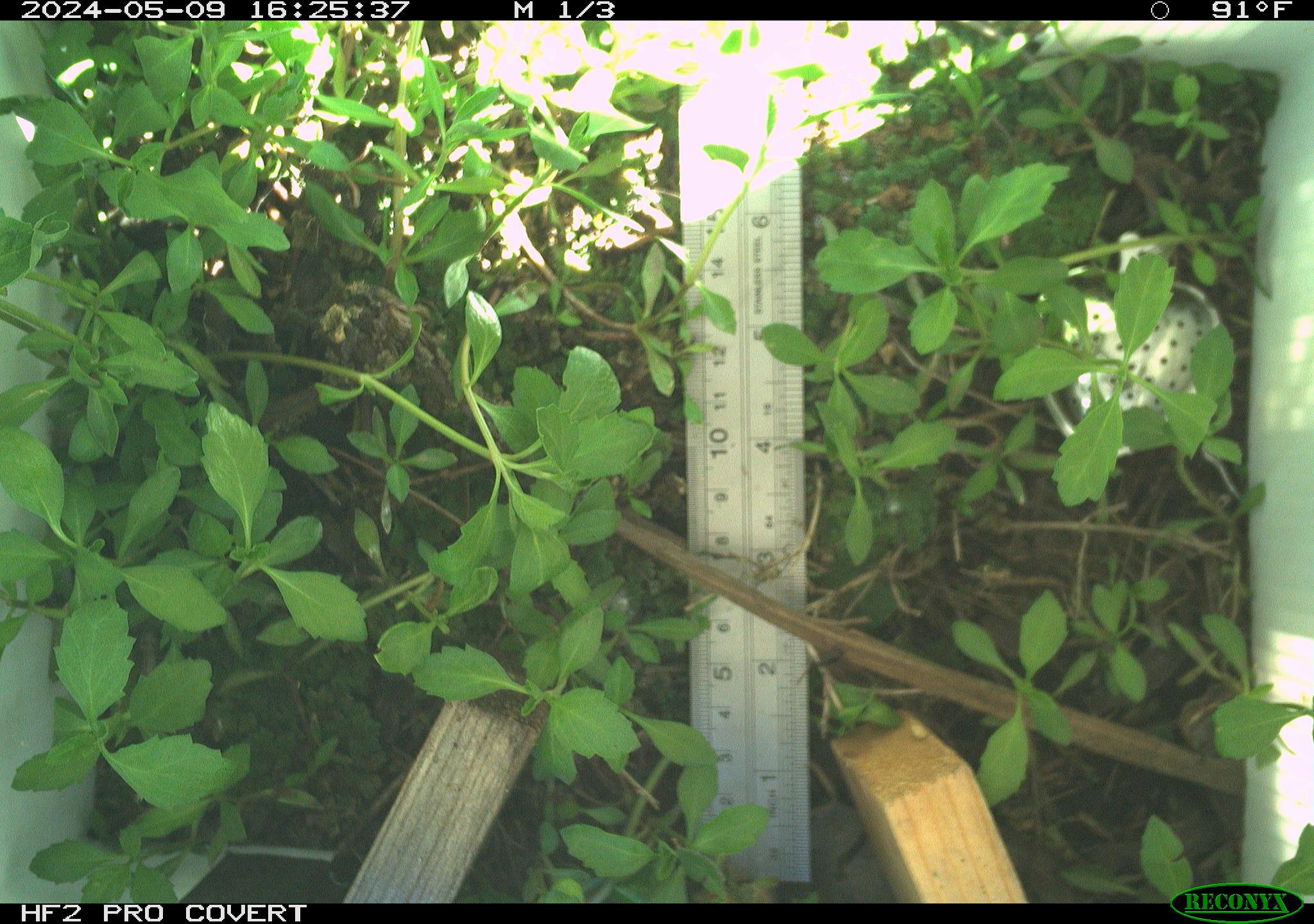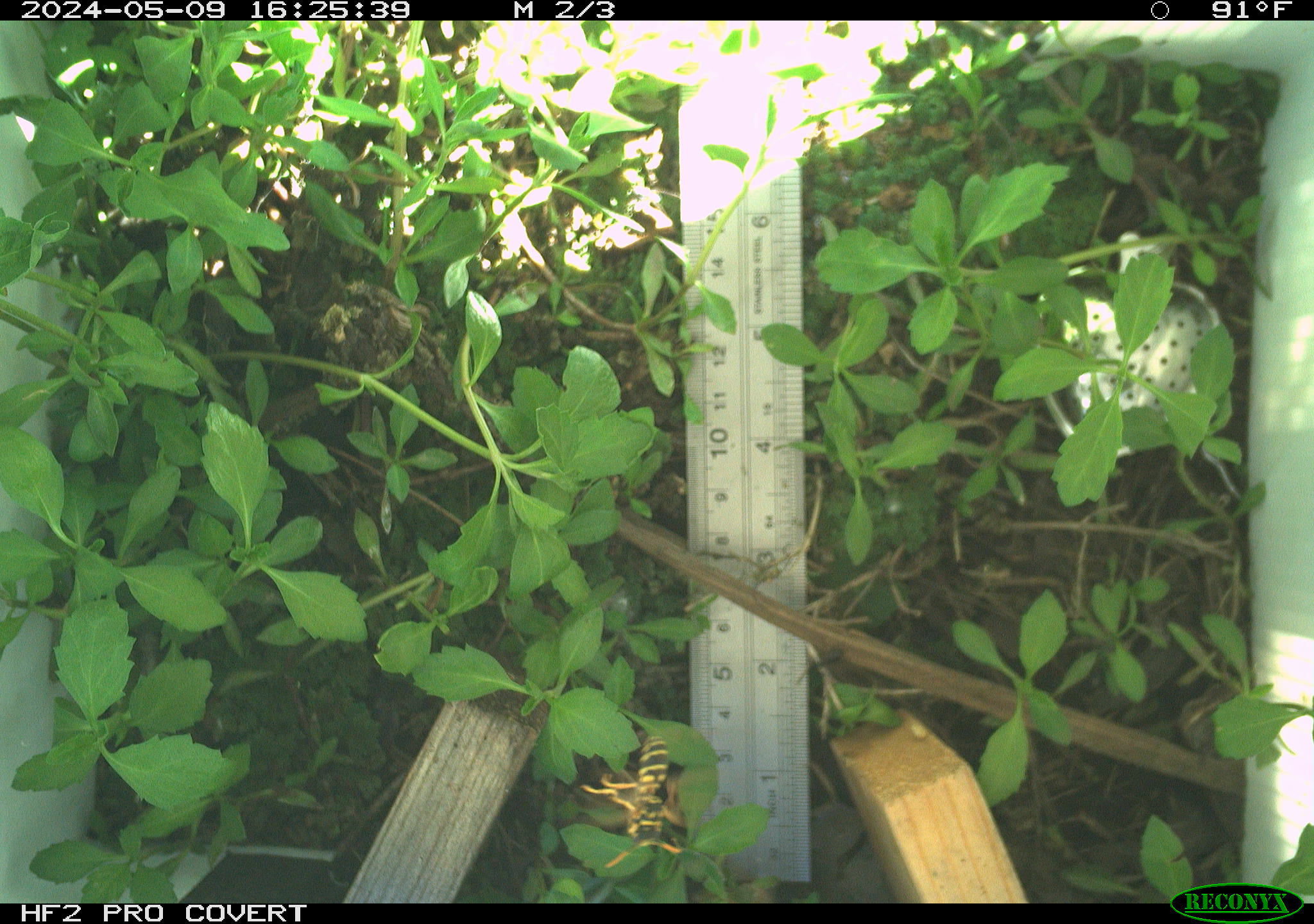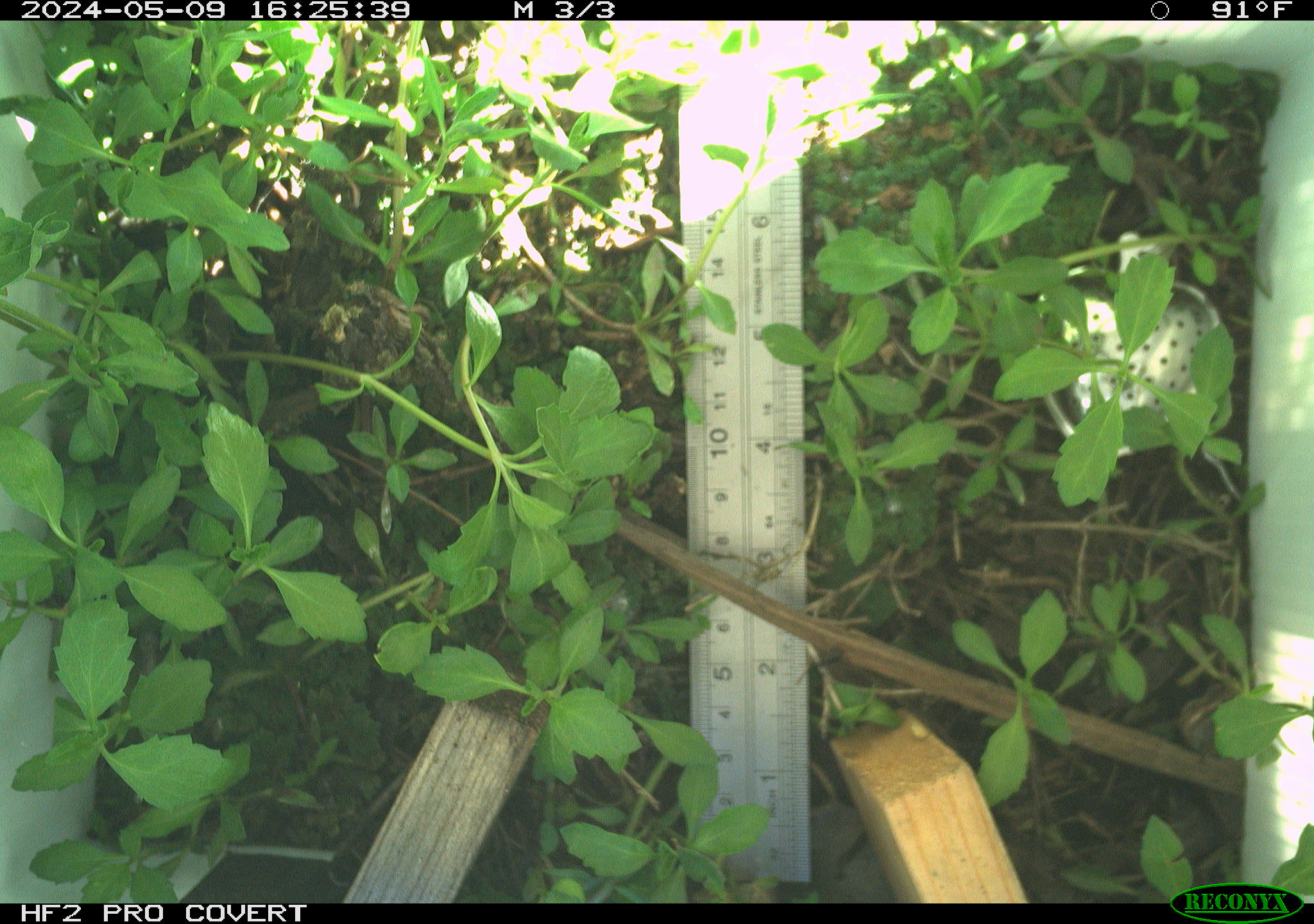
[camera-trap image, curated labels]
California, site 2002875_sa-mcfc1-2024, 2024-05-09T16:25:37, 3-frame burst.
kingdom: Animalia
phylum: Arthropoda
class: Insecta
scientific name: Insecta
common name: insect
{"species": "insect (Insecta)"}